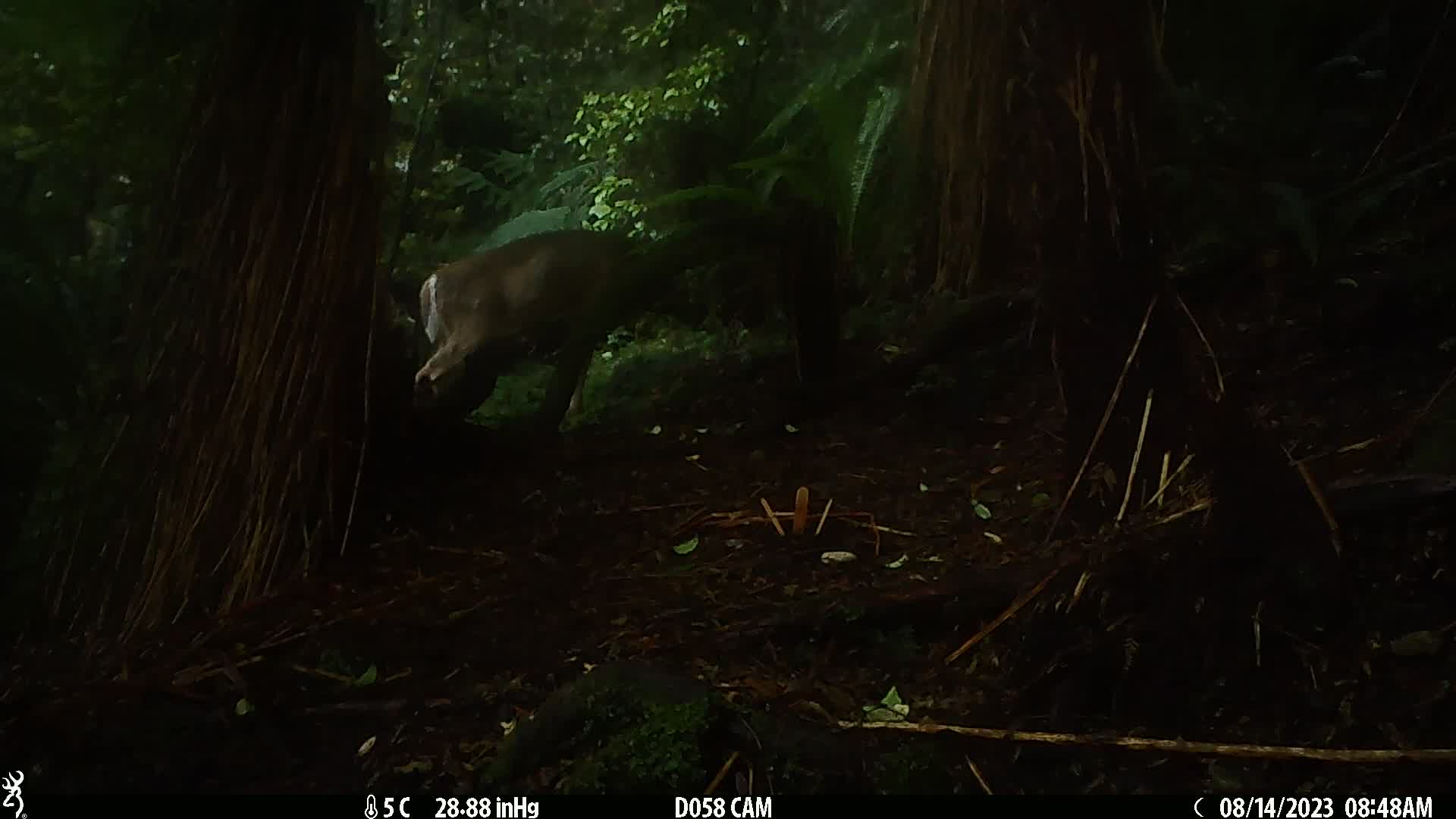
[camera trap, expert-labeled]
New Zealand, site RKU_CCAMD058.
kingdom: Animalia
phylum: Chordata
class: Mammalia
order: Artiodactyla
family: Cervidae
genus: Odocoileus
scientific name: Odocoileus virginianus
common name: white-tailed deer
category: white tailed deer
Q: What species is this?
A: White tailed deer (white-tailed deer) (Odocoileus virginianus).